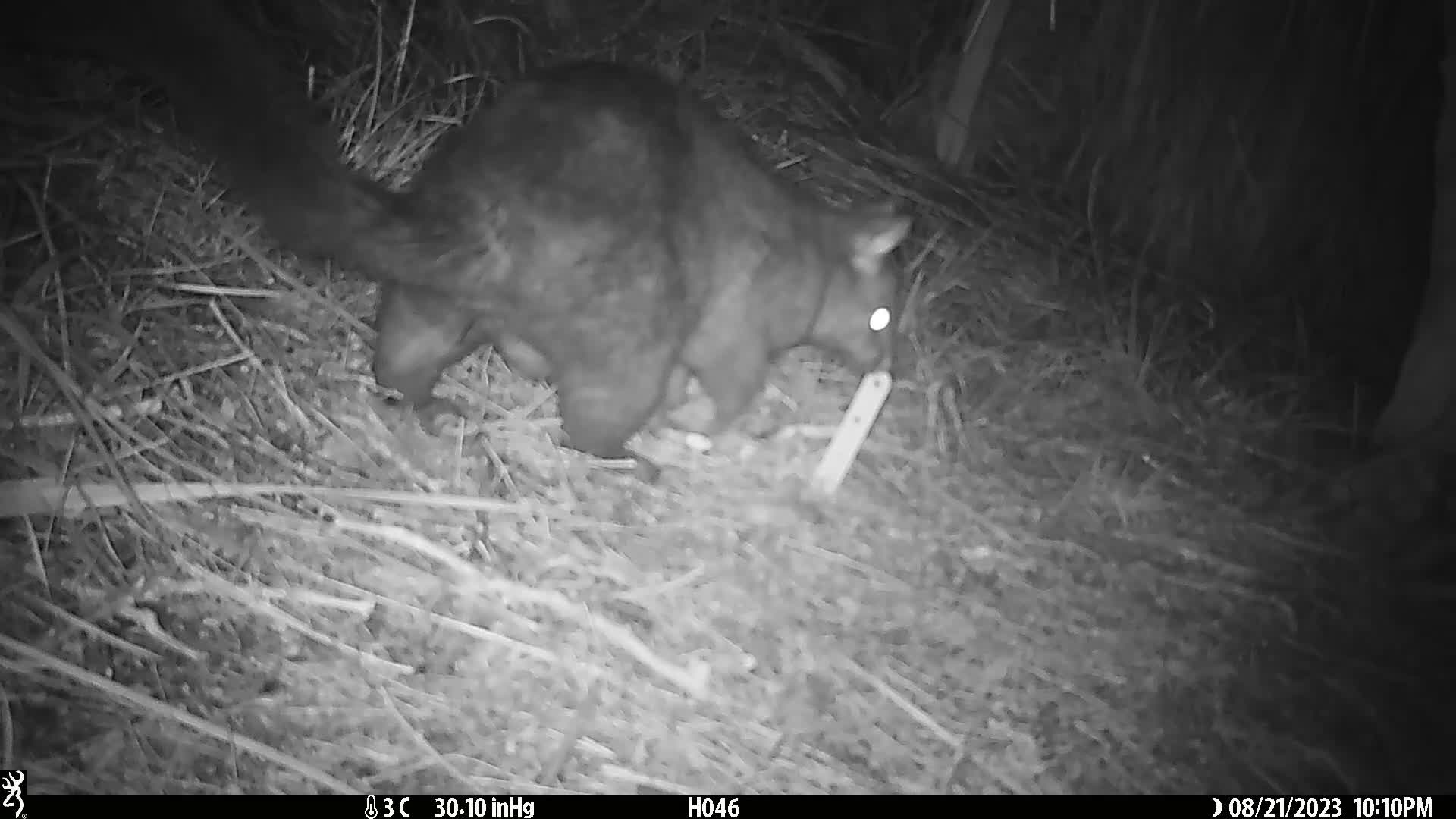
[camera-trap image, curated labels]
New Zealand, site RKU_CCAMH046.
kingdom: Animalia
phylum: Chordata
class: Mammalia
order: Diprotodontia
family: Phalangeridae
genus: Trichosurus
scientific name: Trichosurus vulpecula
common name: common brushtail possum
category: possum